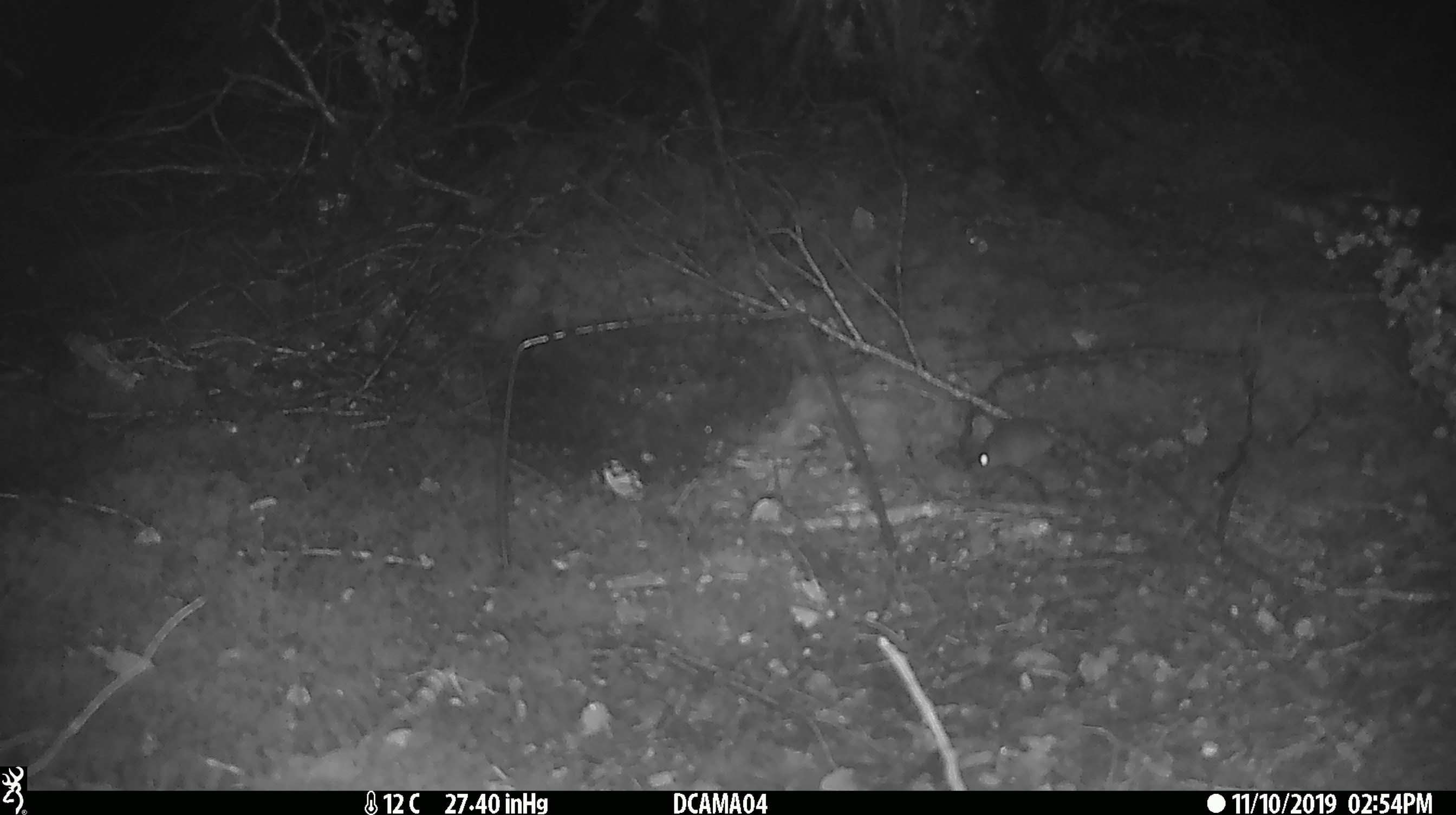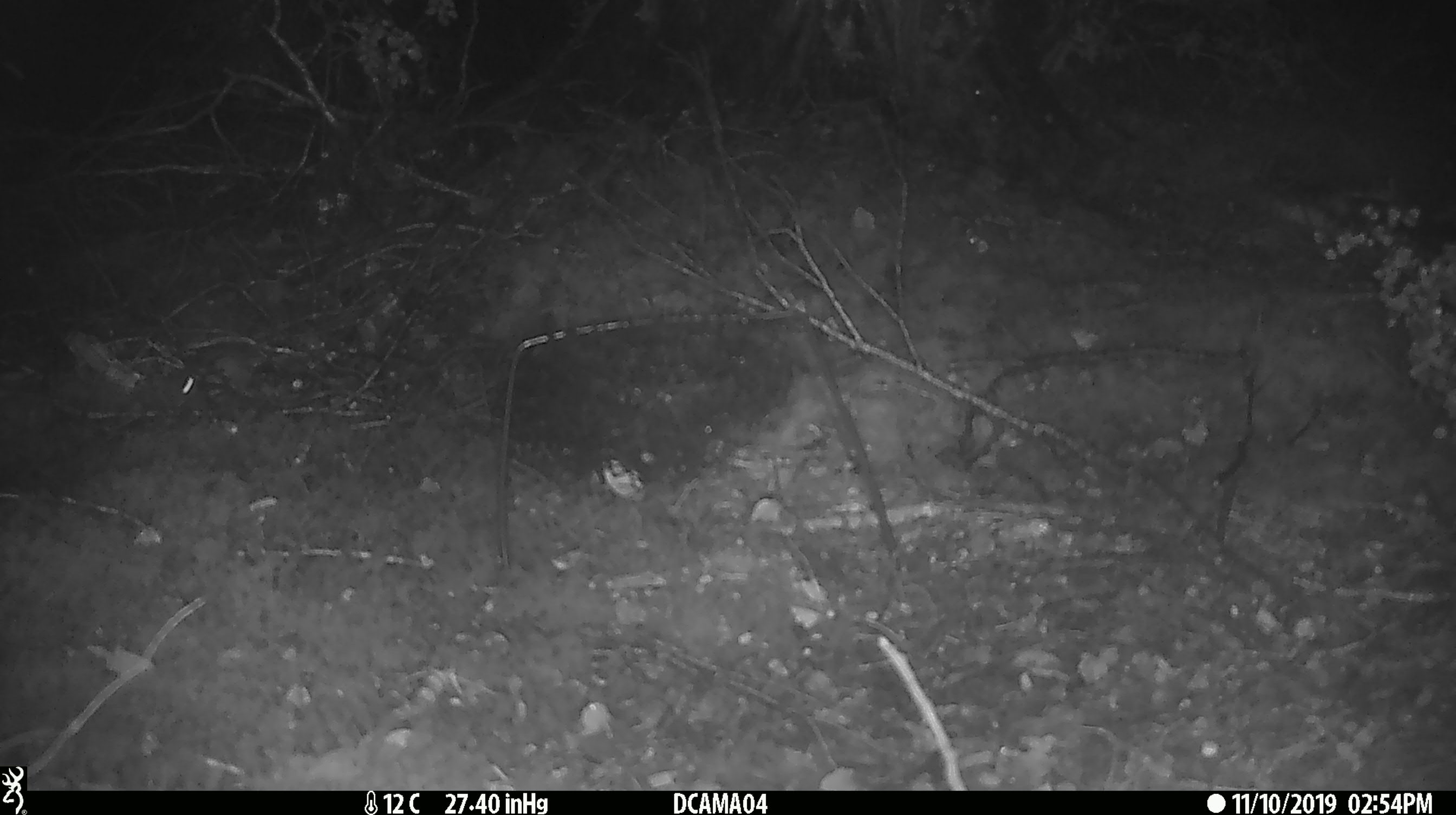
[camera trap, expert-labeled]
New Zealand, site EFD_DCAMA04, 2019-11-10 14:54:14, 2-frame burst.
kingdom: Animalia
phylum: Chordata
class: Mammalia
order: Rodentia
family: Muridae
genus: Mus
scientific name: Mus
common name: mouse